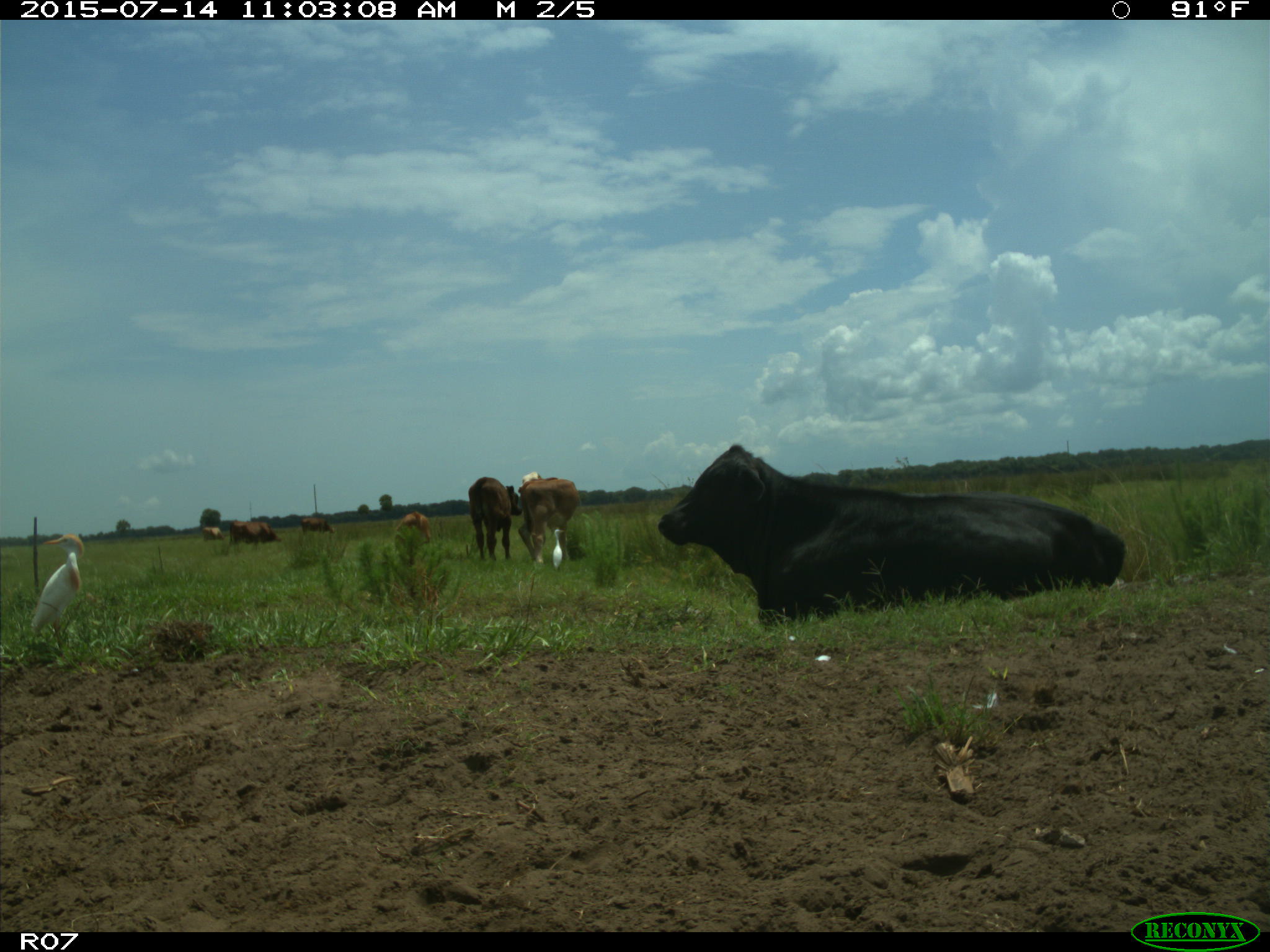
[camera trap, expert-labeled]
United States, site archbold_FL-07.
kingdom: Animalia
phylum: Chordata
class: Mammalia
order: Artiodactyla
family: Bovidae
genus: Bos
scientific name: Bos taurus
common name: domestic cow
Bos taurus (domestic cow).